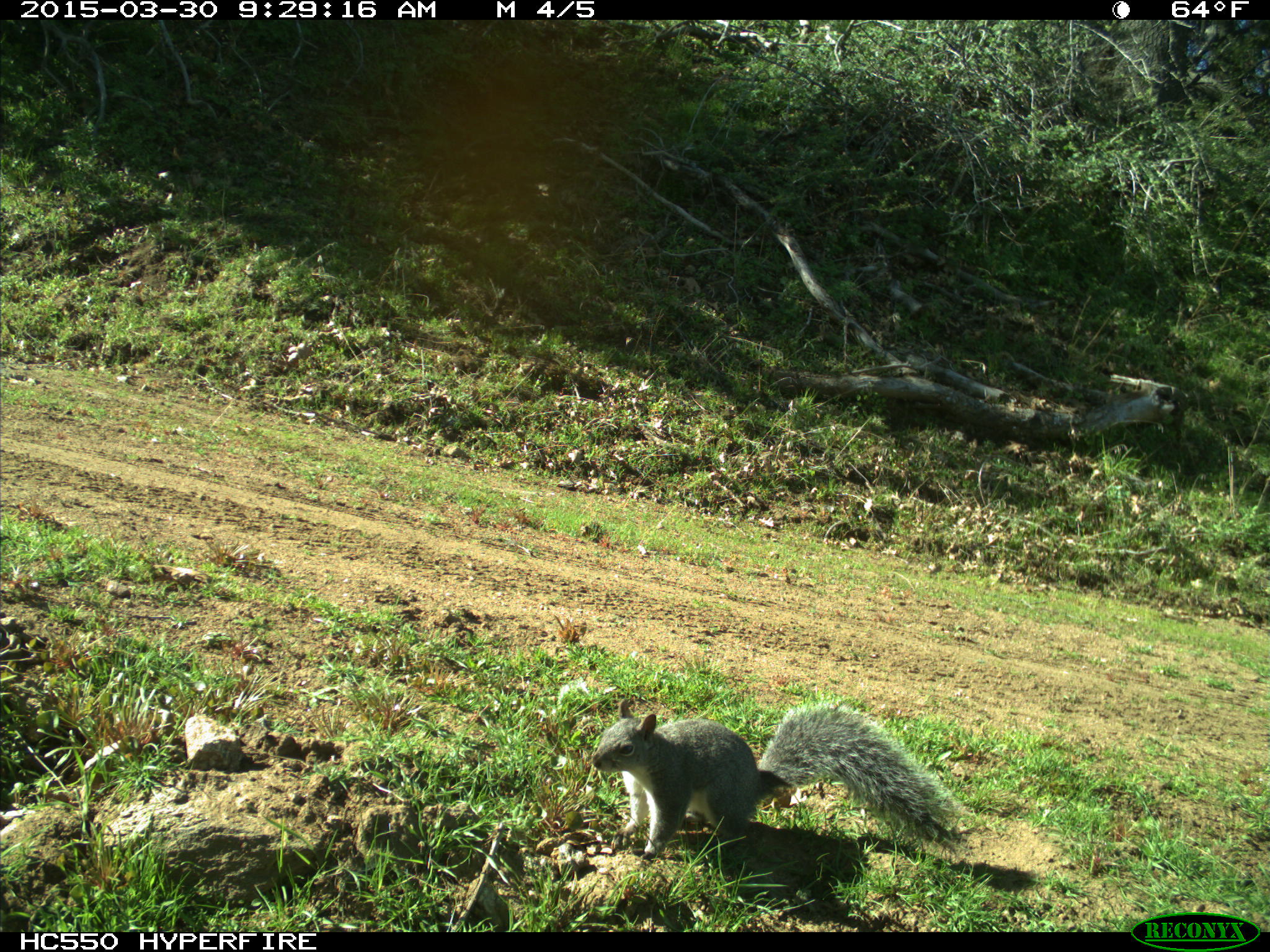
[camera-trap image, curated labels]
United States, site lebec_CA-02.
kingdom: Animalia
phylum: Chordata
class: Mammalia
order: Rodentia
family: Sciuridae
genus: Sciurus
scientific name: Sciurus carolinensis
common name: eastern gray squirrel